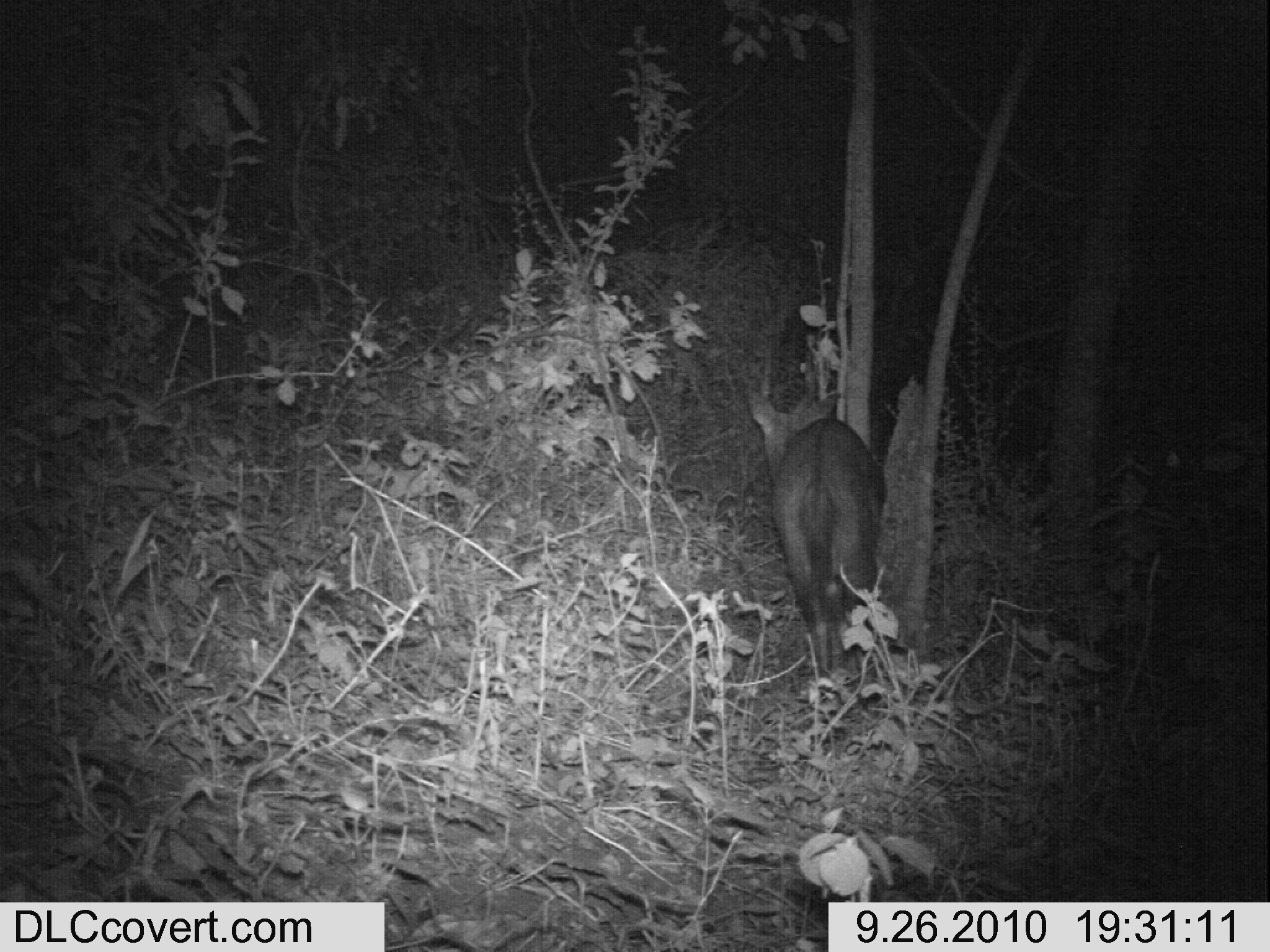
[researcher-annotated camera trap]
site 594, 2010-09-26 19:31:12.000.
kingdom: Animalia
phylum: Chordata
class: Mammalia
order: Artiodactyla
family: Bovidae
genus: Tragelaphus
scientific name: Tragelaphus scriptus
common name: bushbuck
Tragelaphus scriptus (bushbuck), count 1.